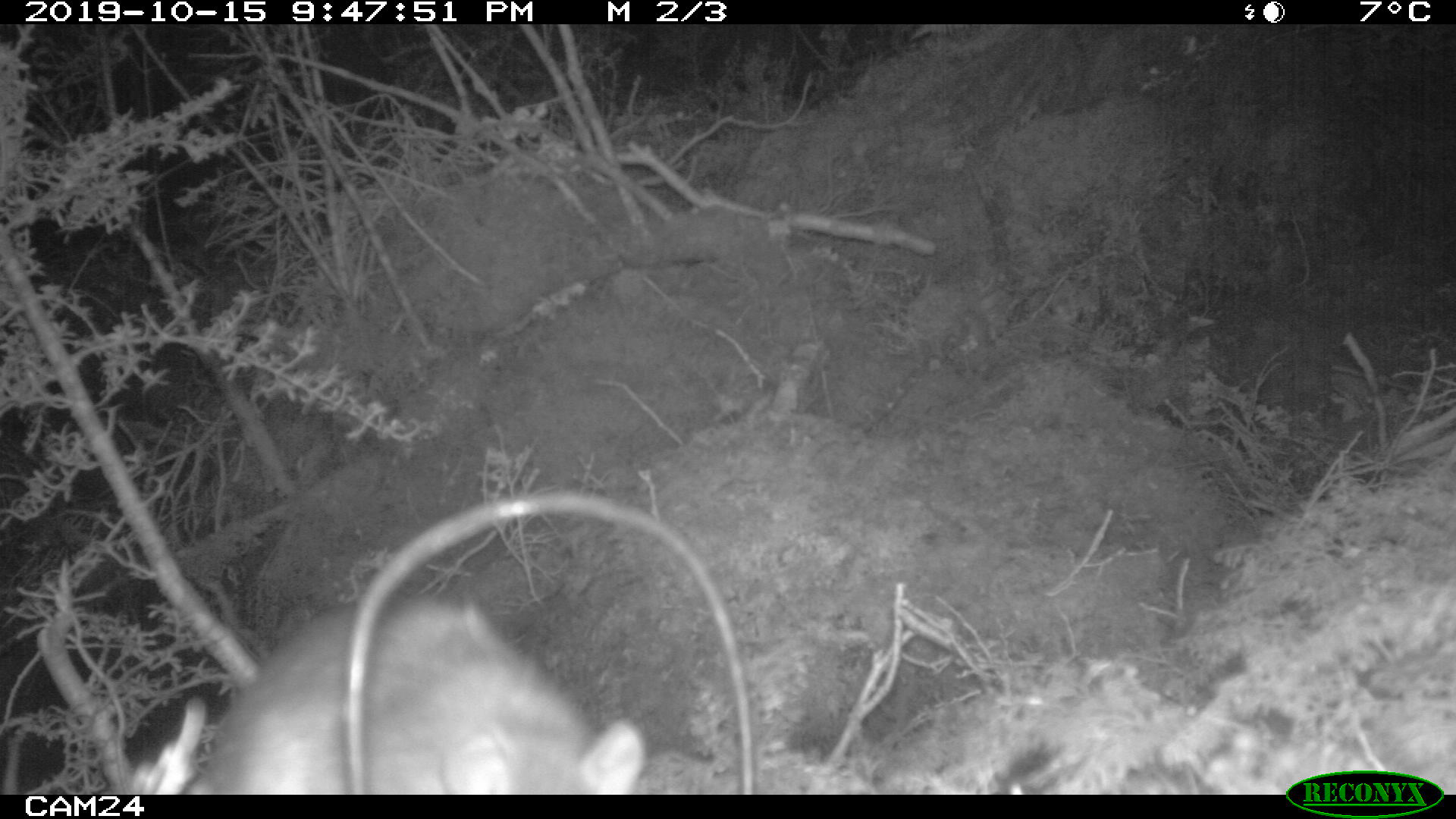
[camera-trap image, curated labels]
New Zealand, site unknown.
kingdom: Animalia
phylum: Chordata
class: Mammalia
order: Rodentia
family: Muridae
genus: Rattus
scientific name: Rattus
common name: rat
Rat (Rattus).